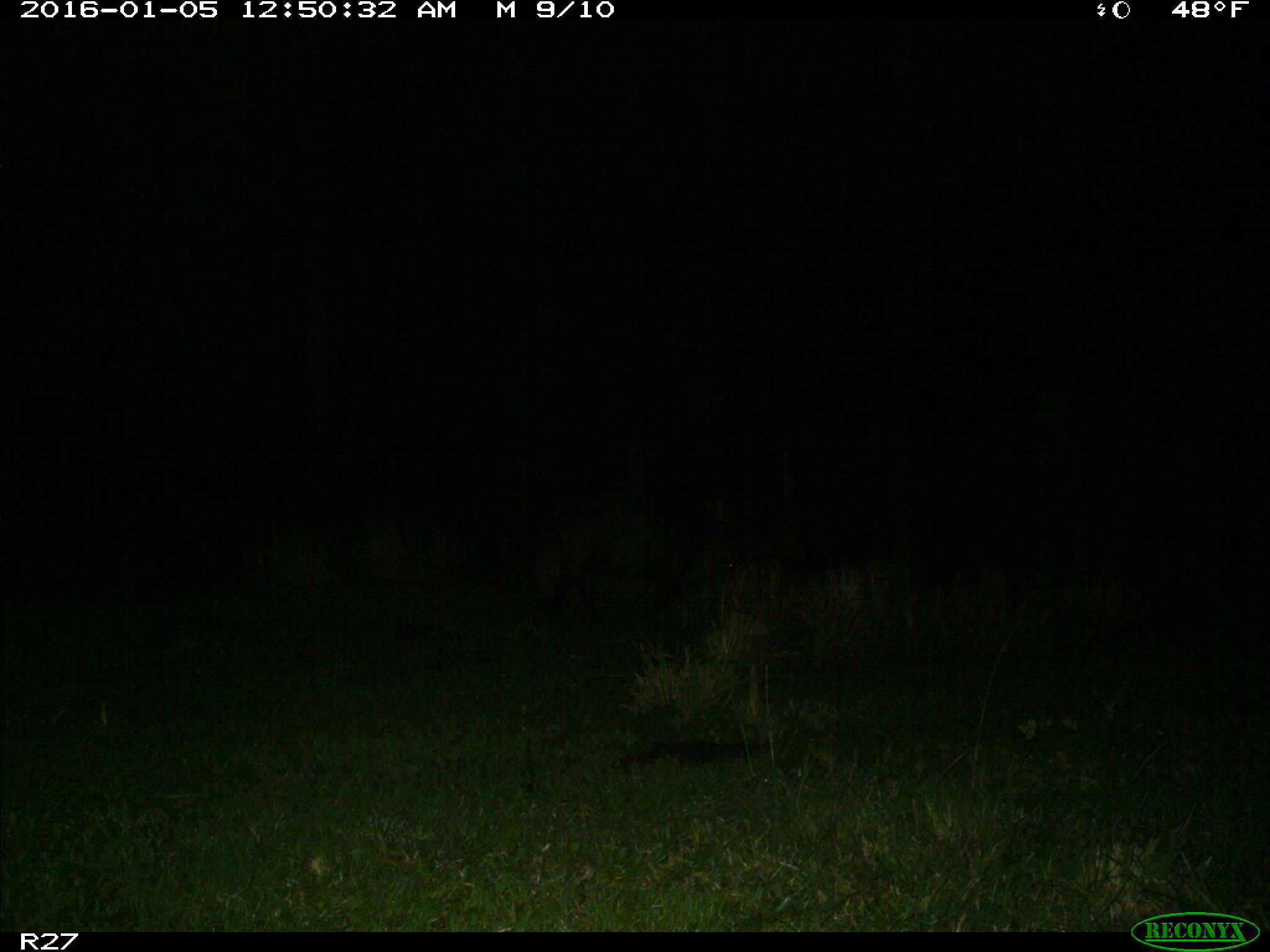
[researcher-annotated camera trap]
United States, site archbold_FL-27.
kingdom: Animalia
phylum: Chordata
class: Mammalia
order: Artiodactyla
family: Suidae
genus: Sus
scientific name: Sus scrofa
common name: wild boar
Sus scrofa (wild boar).